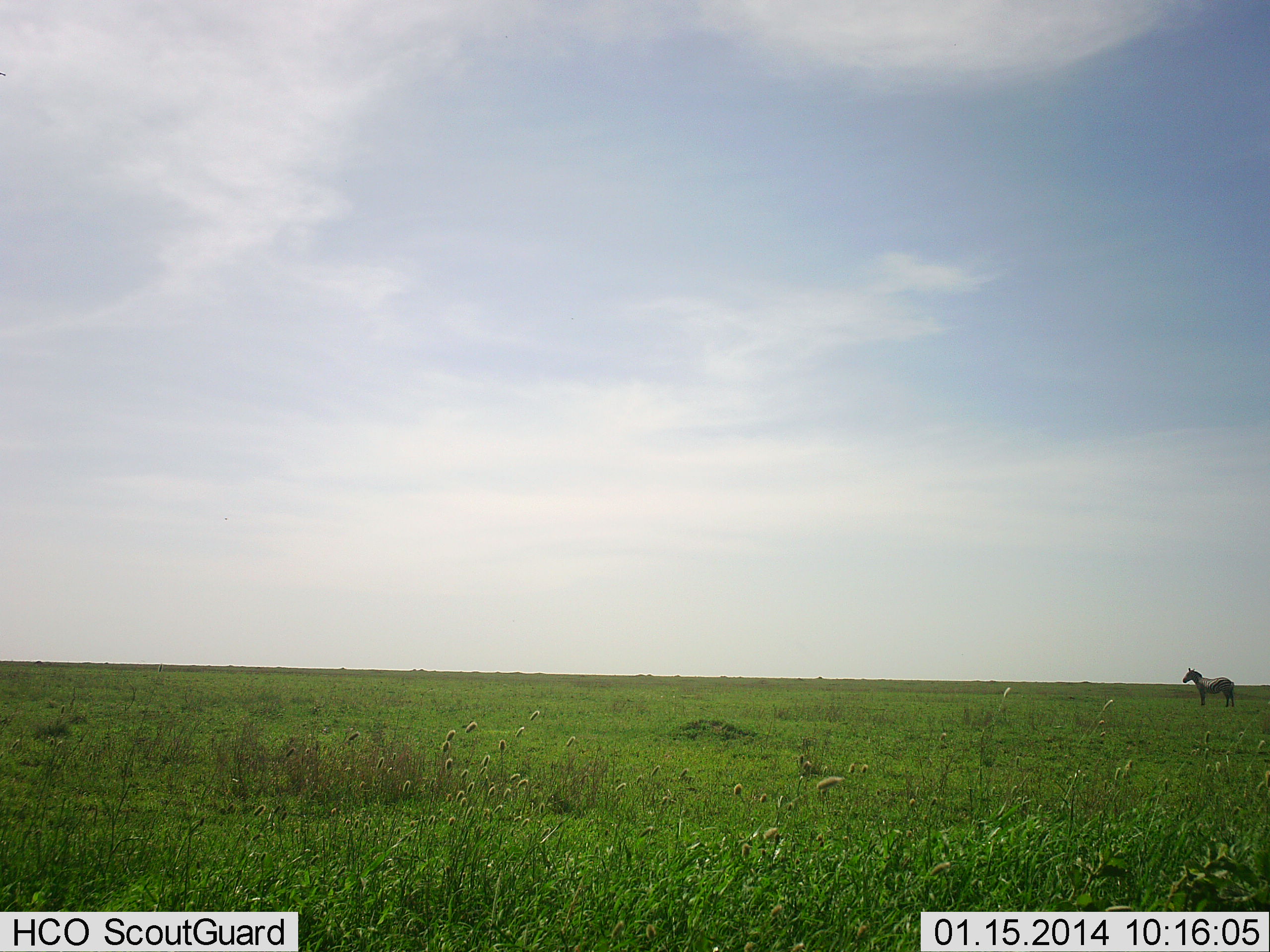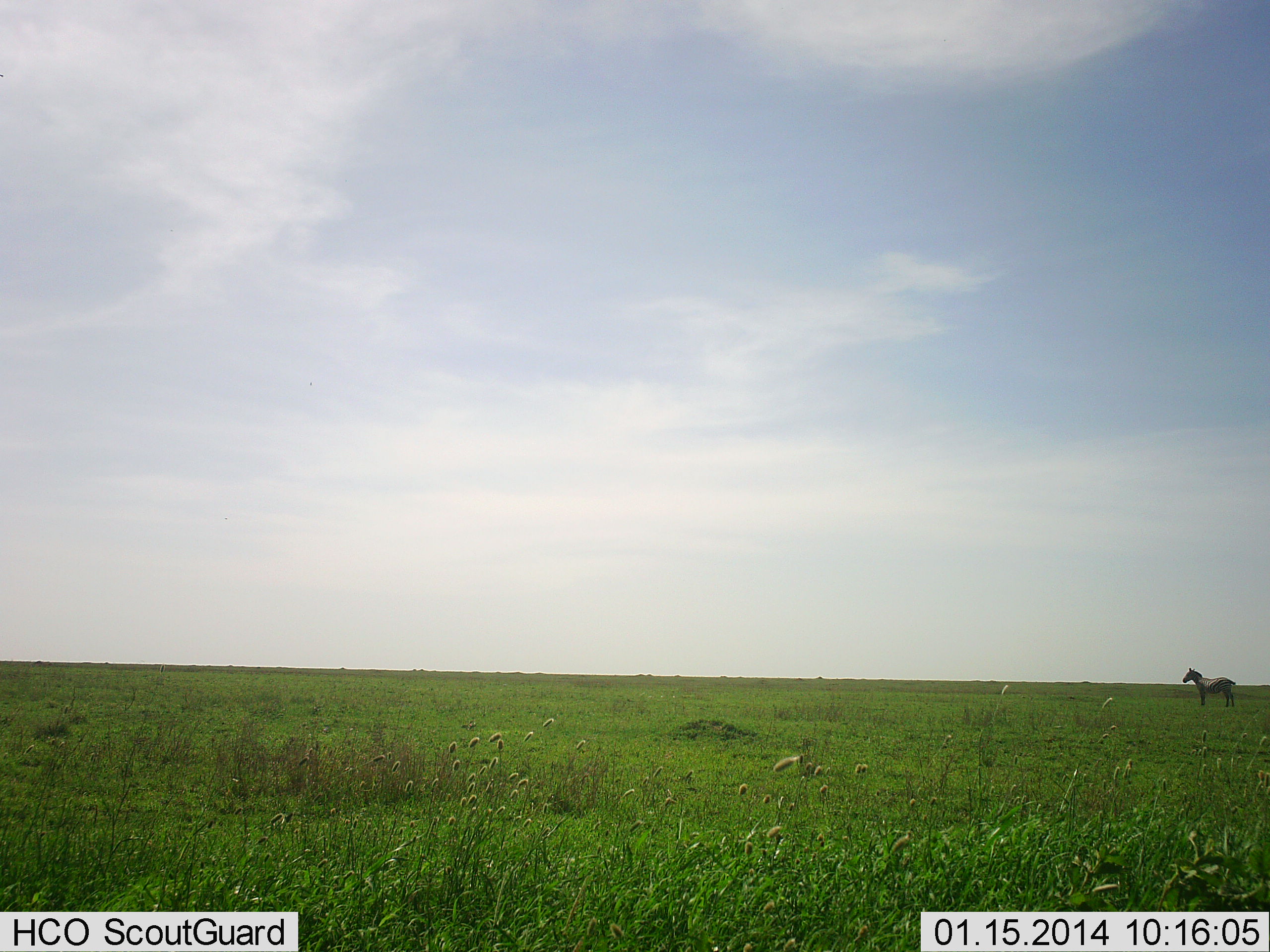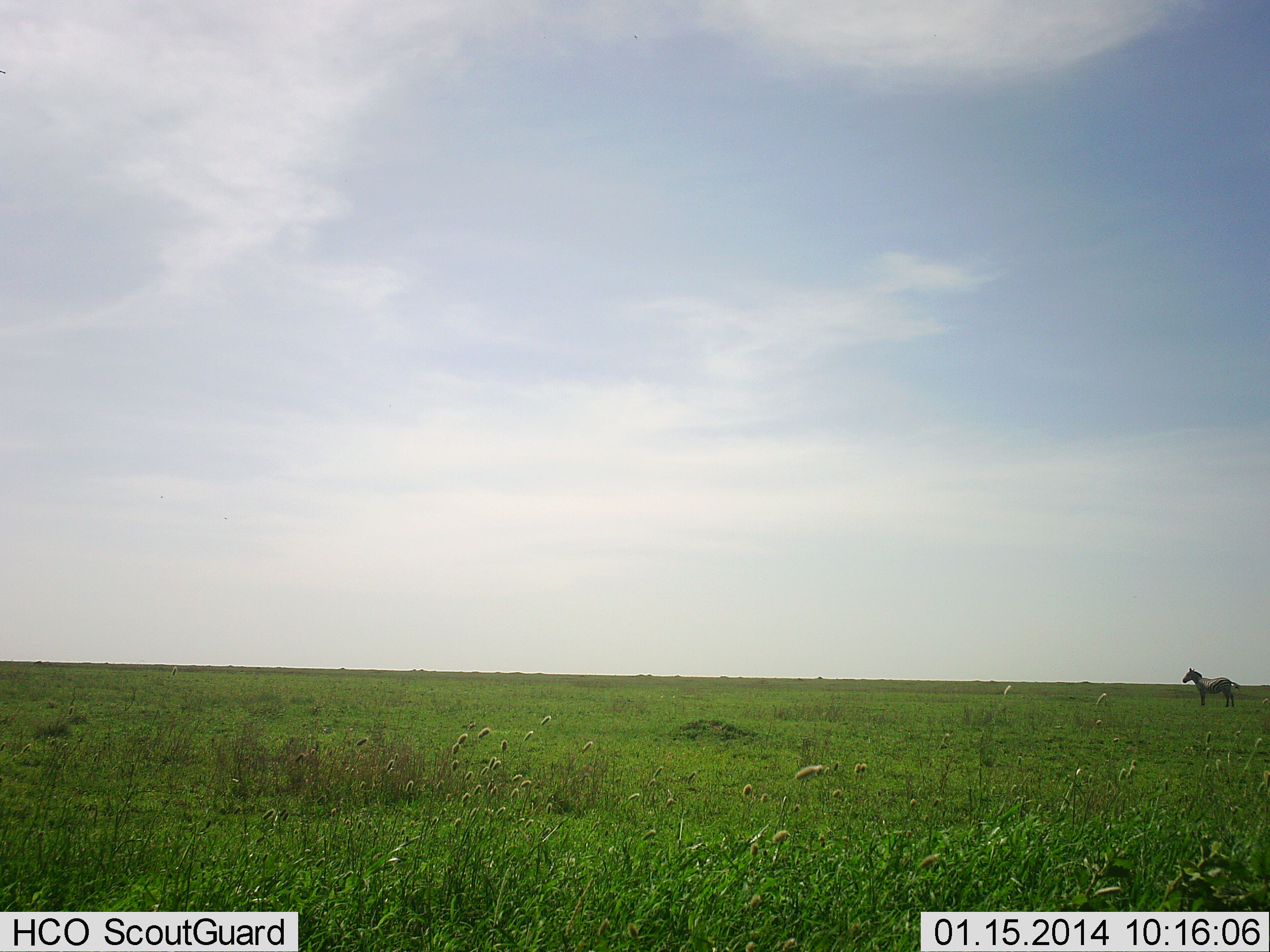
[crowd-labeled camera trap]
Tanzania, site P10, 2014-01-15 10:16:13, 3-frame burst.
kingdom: Animalia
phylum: Chordata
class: Mammalia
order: Perissodactyla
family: Equidae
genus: Equus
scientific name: Equus quagga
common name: plains zebra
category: zebra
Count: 1.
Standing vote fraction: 100%.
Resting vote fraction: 0%.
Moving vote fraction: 0%.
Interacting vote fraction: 0%.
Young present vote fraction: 0%.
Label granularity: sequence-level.